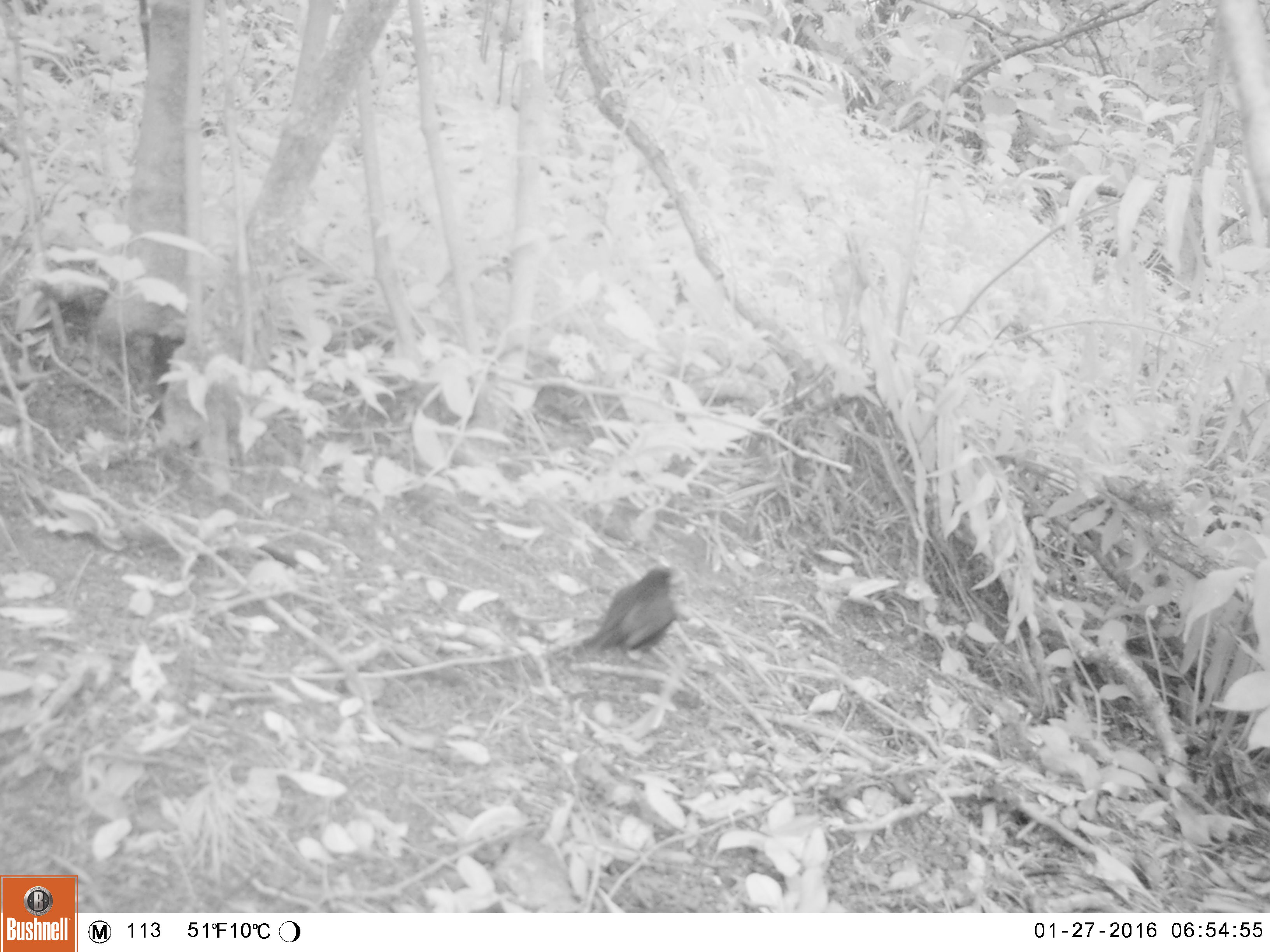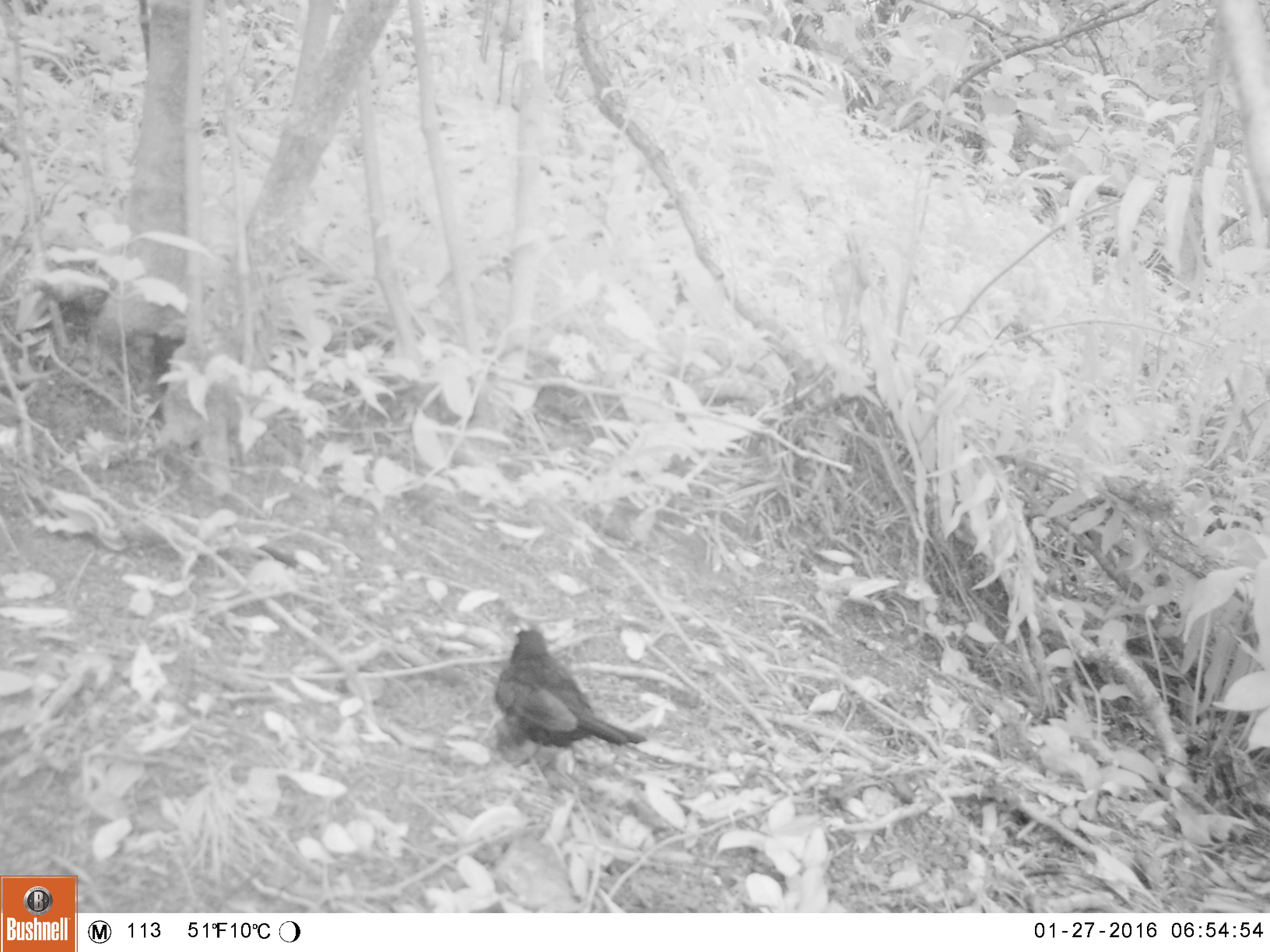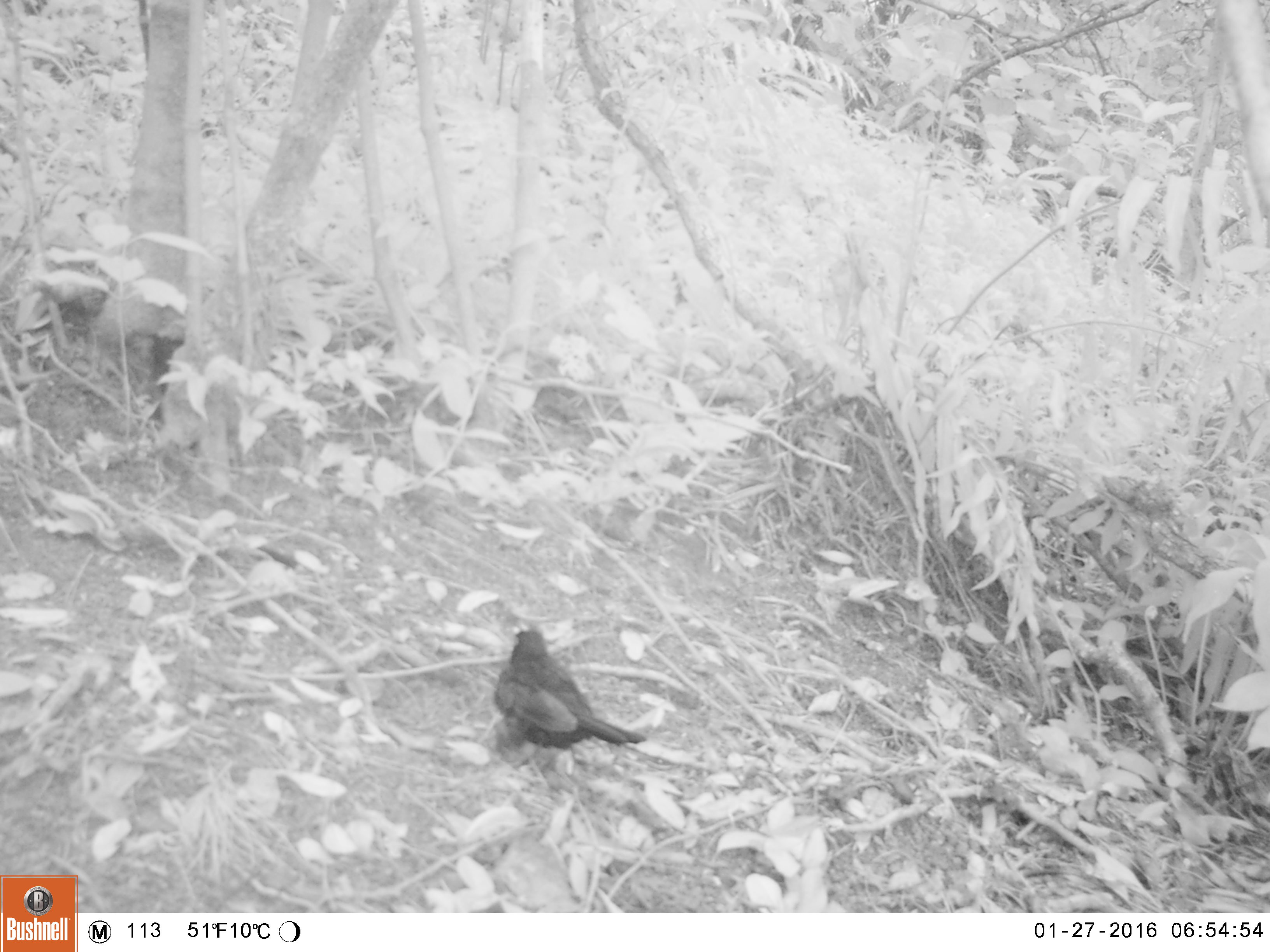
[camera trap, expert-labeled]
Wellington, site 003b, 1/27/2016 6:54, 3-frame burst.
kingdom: Animalia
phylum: Chordata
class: Aves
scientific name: Aves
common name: bird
Bird (Aves).